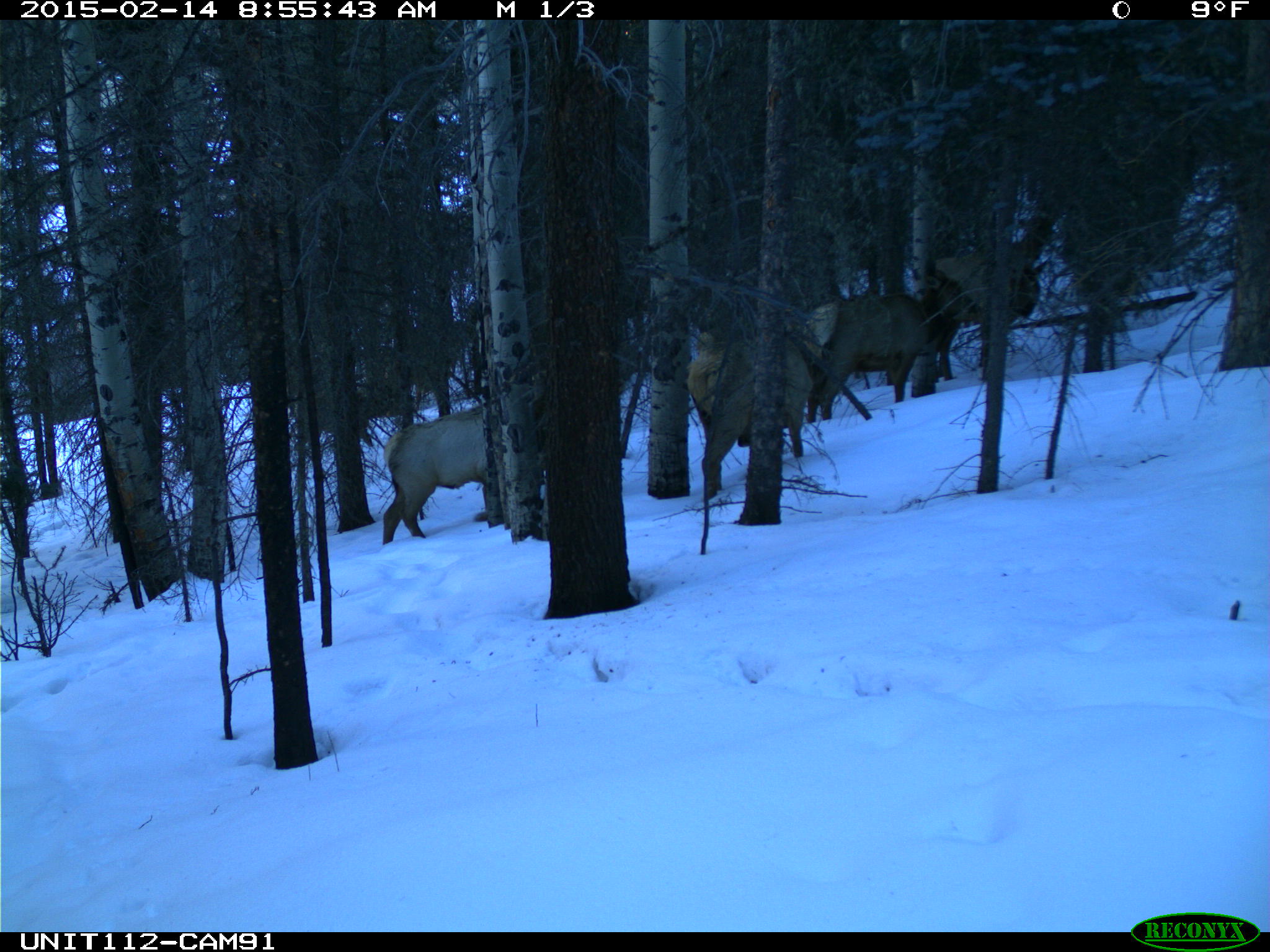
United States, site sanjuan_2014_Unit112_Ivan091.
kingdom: Animalia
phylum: Chordata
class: Mammalia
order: Artiodactyla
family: Cervidae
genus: Cervus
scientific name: Cervus elaphus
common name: red deer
Cervus elaphus (red deer).